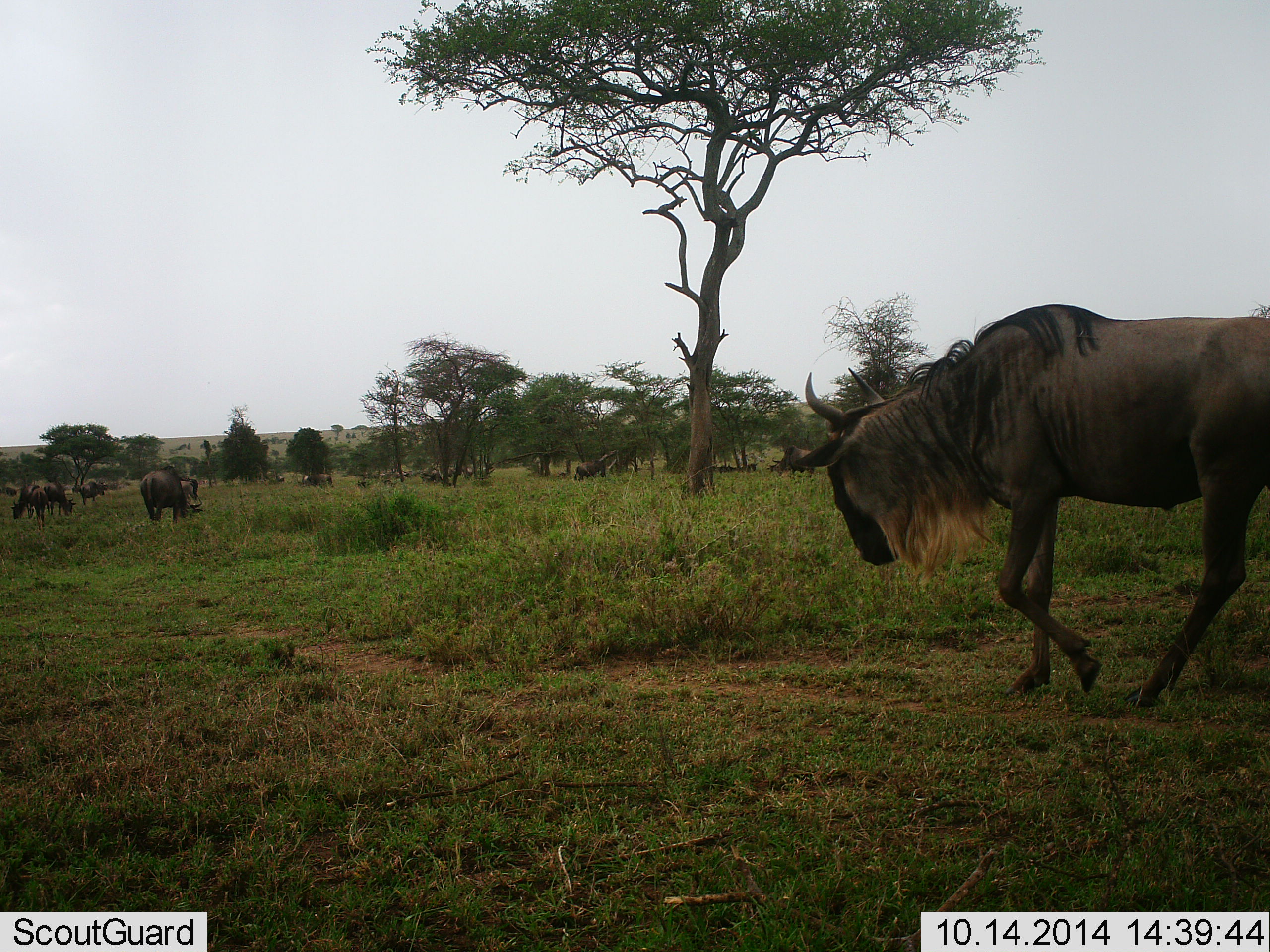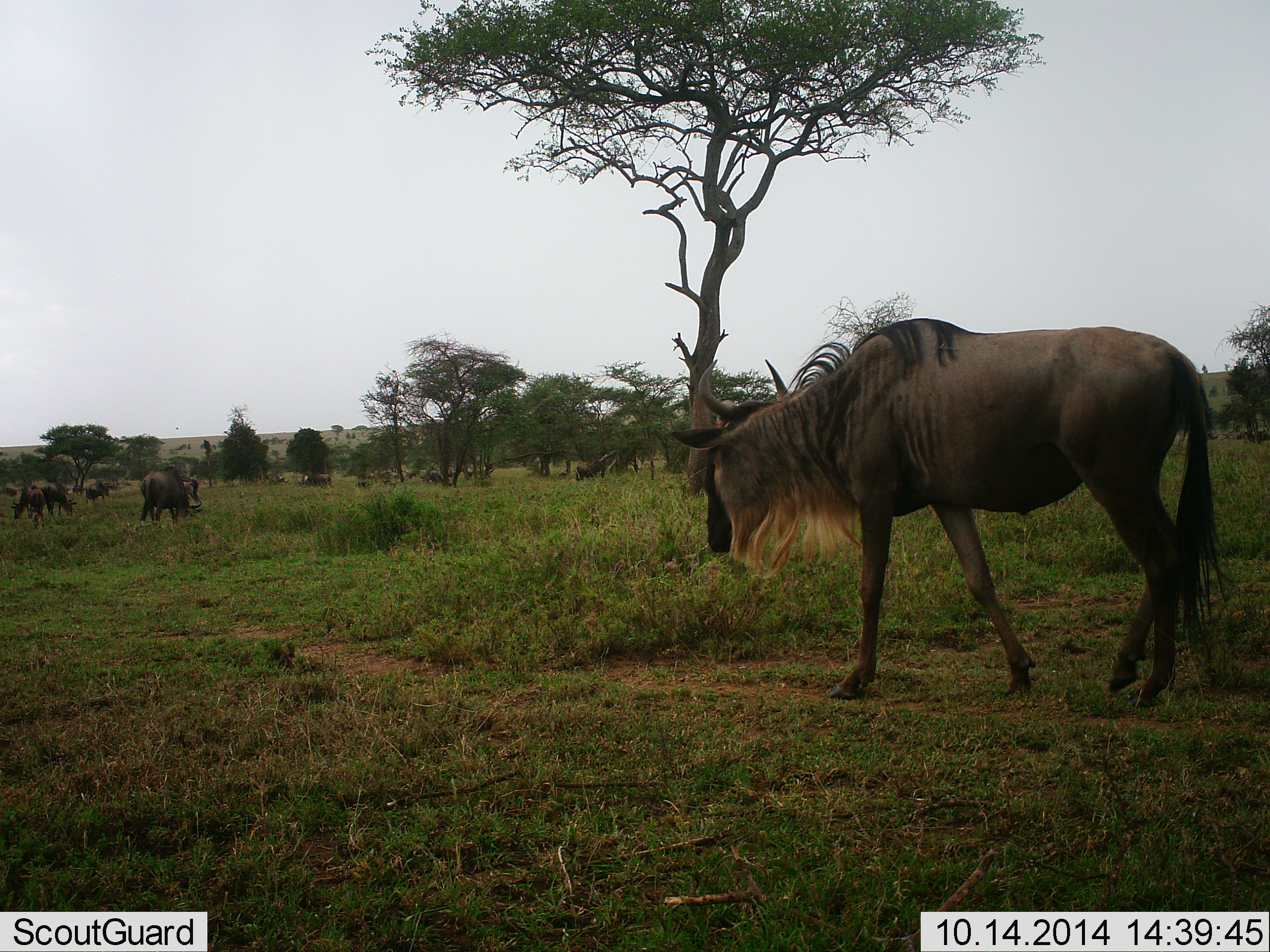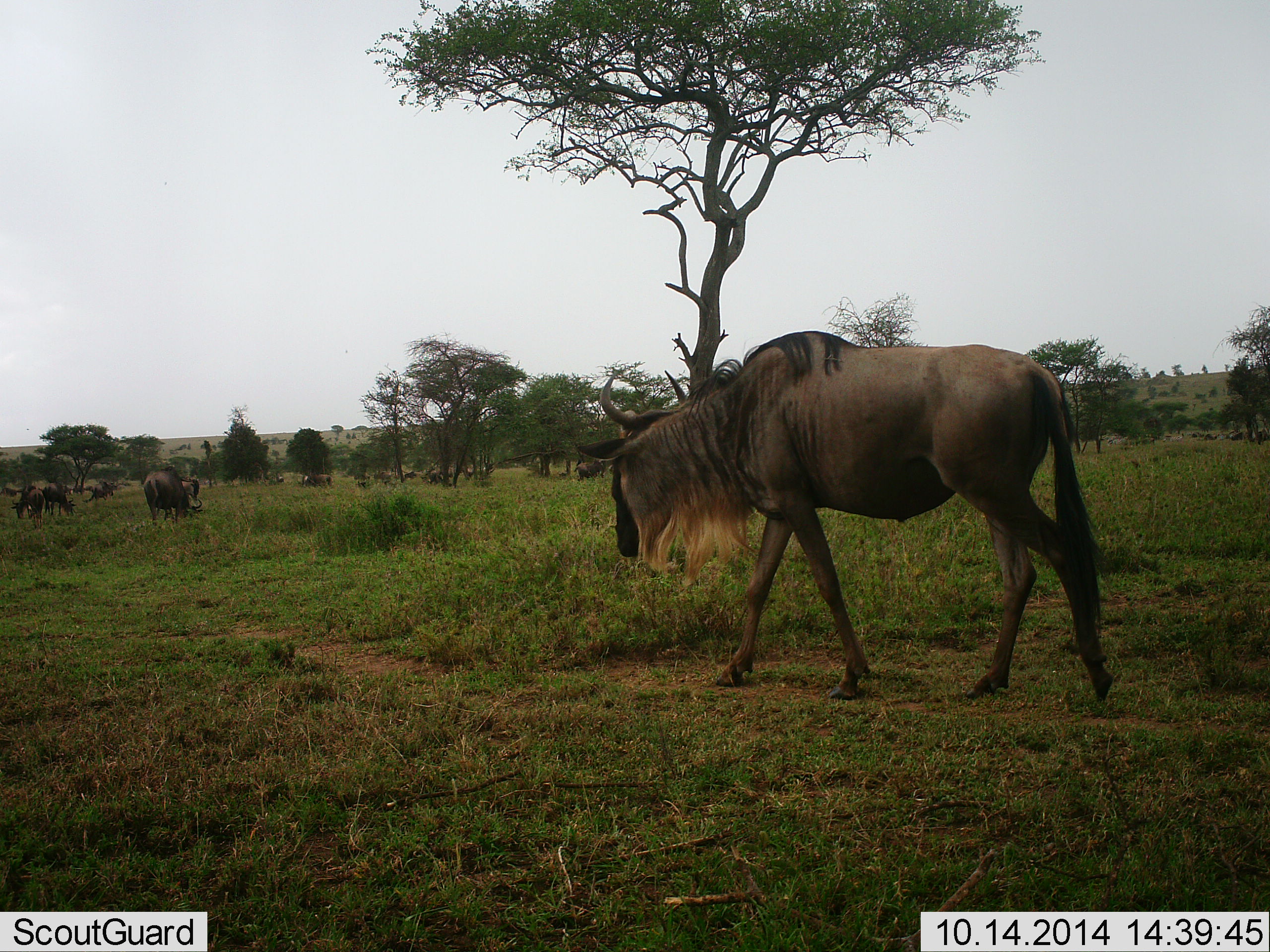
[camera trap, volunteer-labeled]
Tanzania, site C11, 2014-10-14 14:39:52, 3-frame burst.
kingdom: Animalia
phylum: Chordata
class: Mammalia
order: Artiodactyla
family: Bovidae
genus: Connochaetes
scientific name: Connochaetes taurinus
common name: blue wildebeest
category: wildebeest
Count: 11-50.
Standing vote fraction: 33%.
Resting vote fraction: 0%.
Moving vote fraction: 100%.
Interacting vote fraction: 0%.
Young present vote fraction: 0%.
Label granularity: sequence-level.